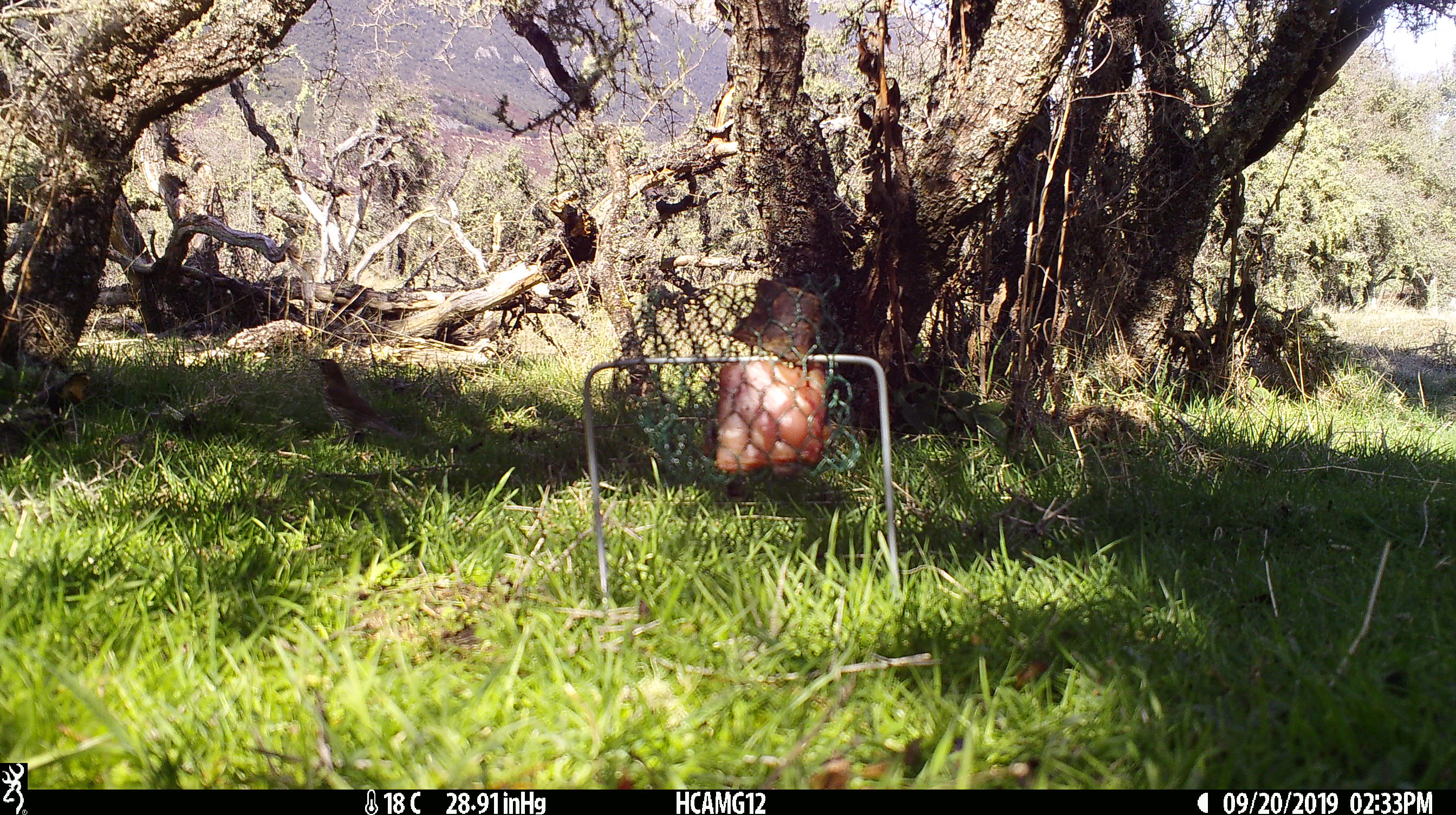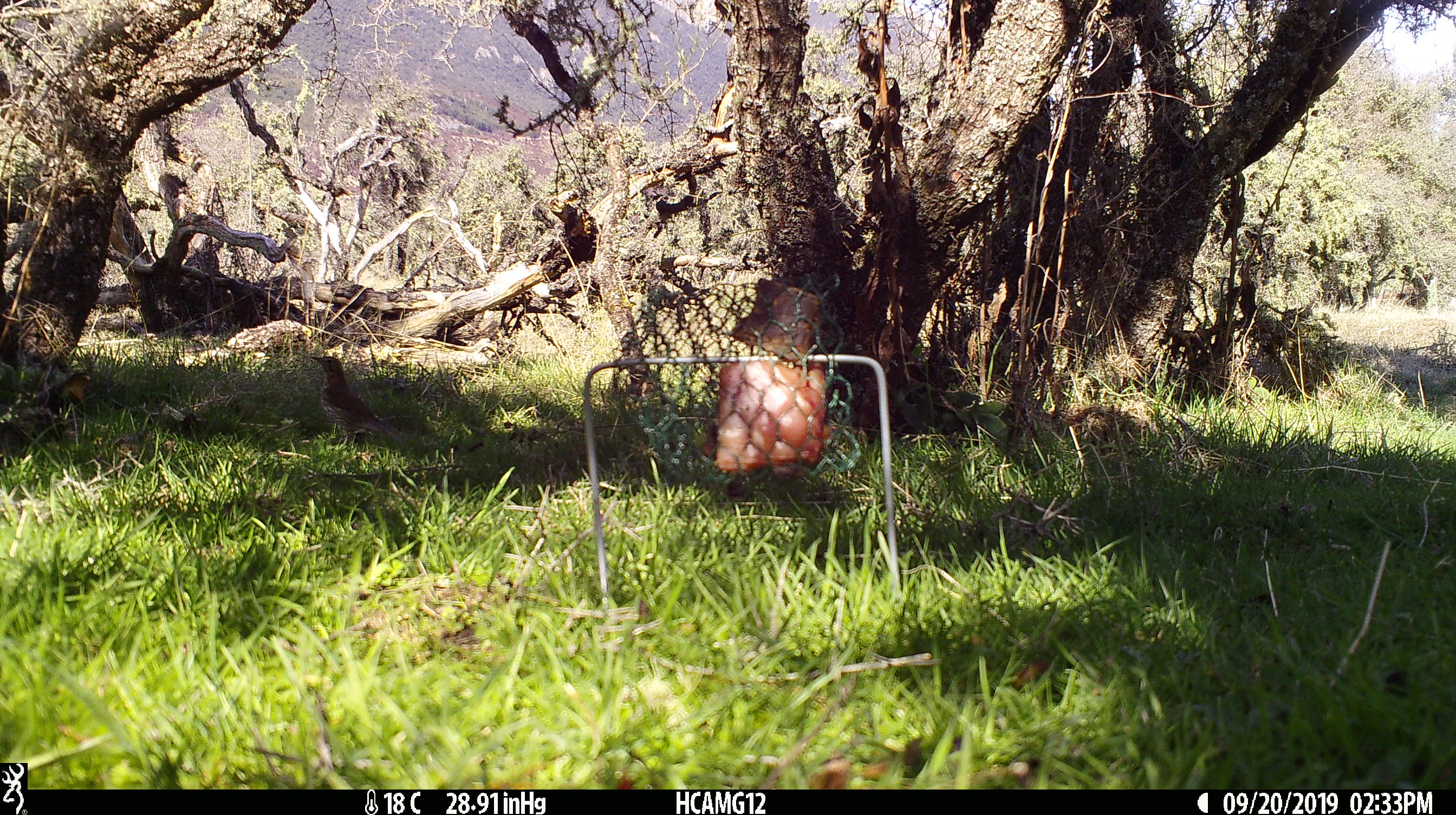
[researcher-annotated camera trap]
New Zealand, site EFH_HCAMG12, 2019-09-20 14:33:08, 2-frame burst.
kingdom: Animalia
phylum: Chordata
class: Aves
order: Passeriformes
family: Turdidae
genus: Turdus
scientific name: Turdus philomelos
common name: song thrush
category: thrush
Thrush (song thrush) (Turdus philomelos).